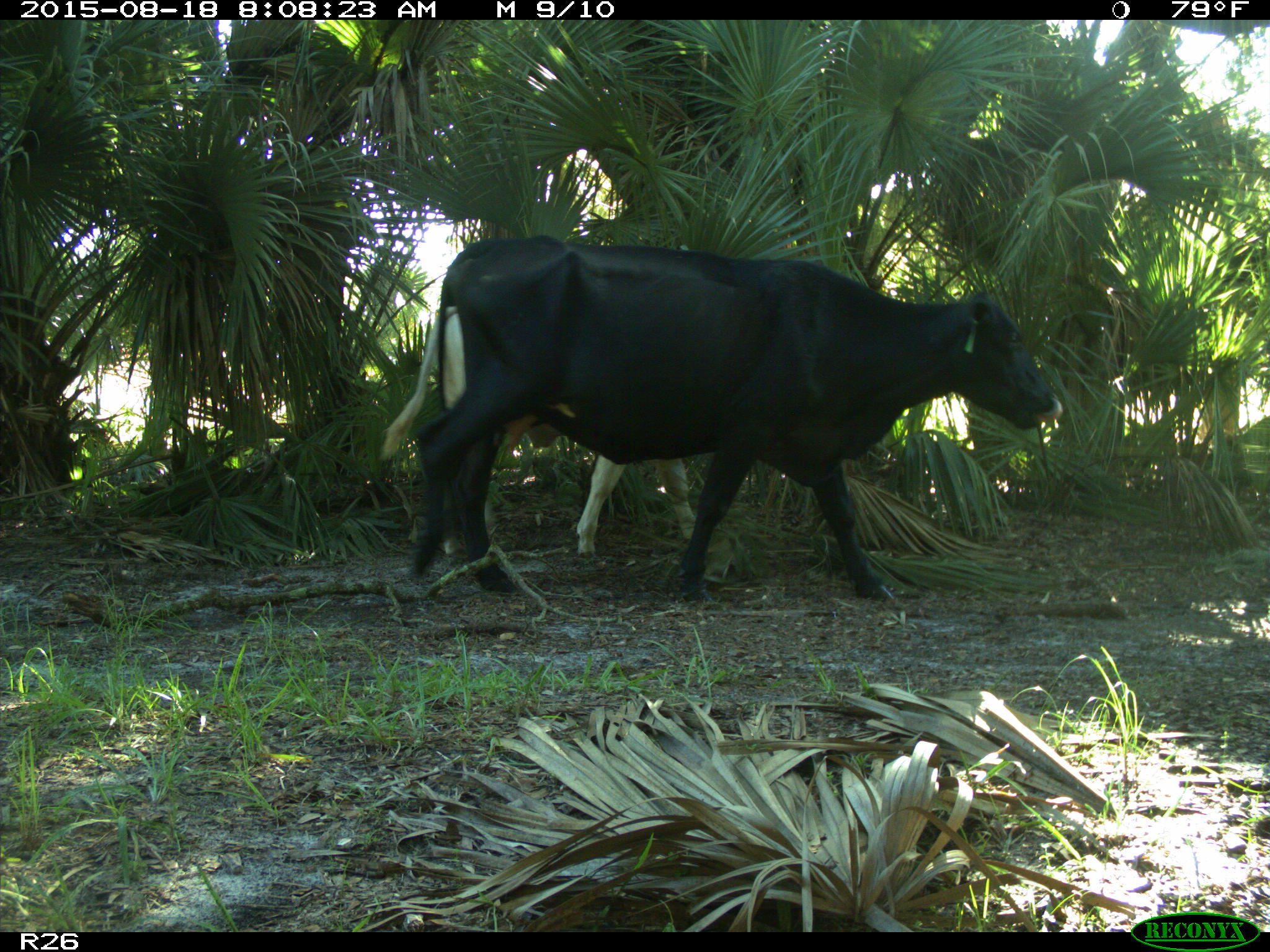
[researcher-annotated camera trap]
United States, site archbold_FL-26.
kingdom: Animalia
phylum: Chordata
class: Mammalia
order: Artiodactyla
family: Bovidae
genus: Bos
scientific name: Bos taurus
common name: domestic cow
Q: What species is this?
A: Bos taurus (domestic cow).